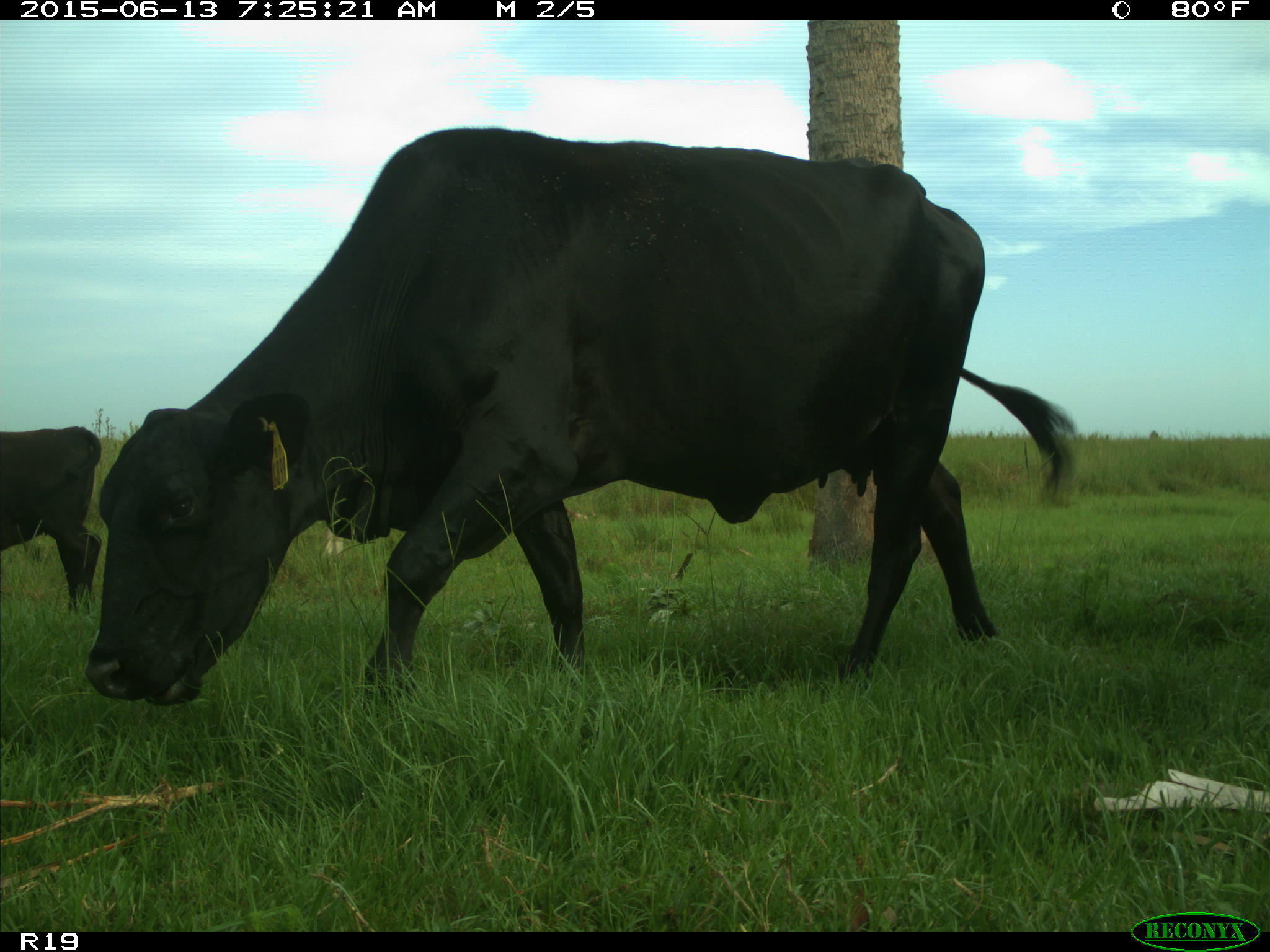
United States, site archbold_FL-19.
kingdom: Animalia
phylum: Chordata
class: Mammalia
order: Artiodactyla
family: Bovidae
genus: Bos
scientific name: Bos taurus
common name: domestic cow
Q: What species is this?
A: Bos taurus (domestic cow).